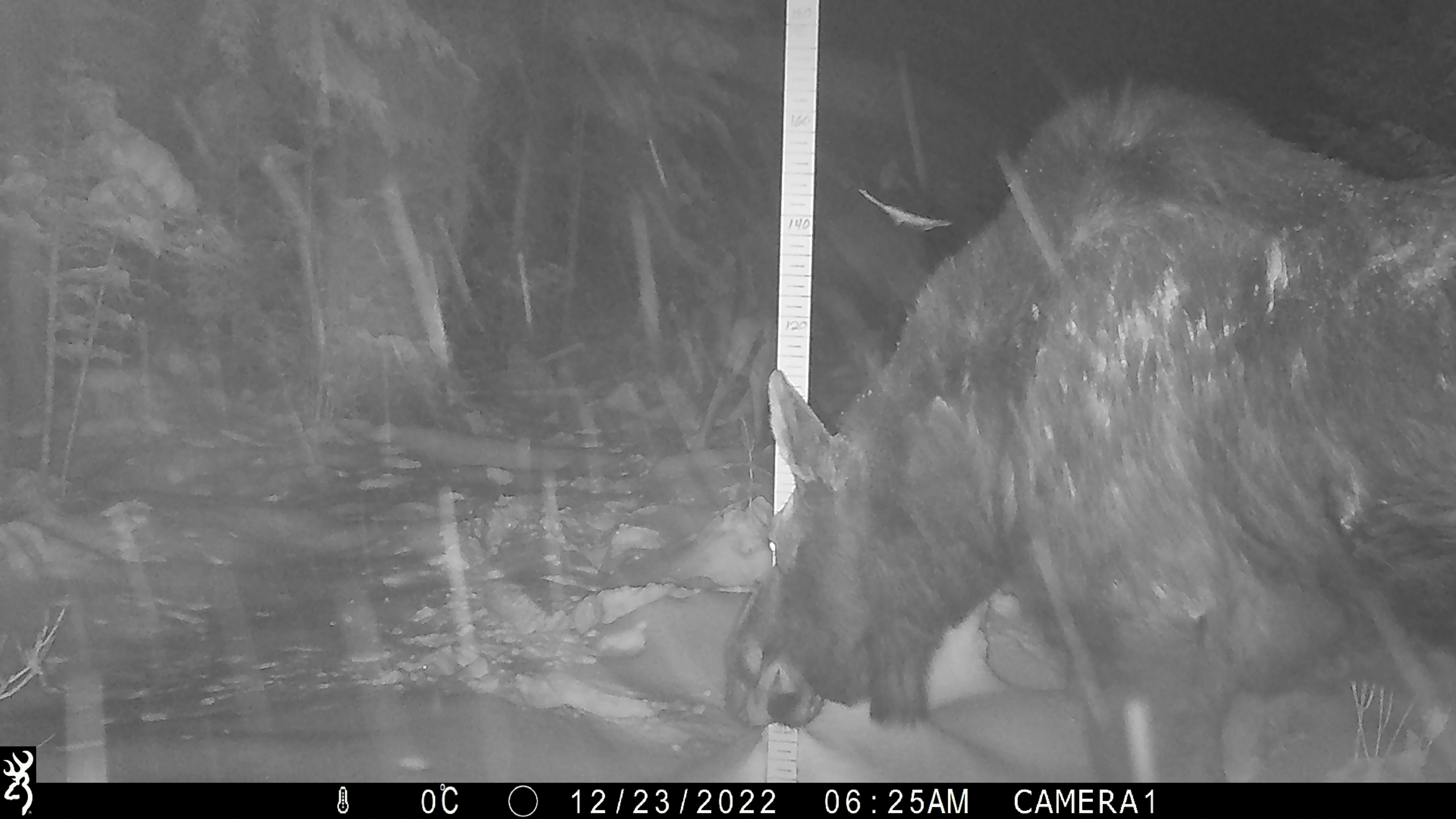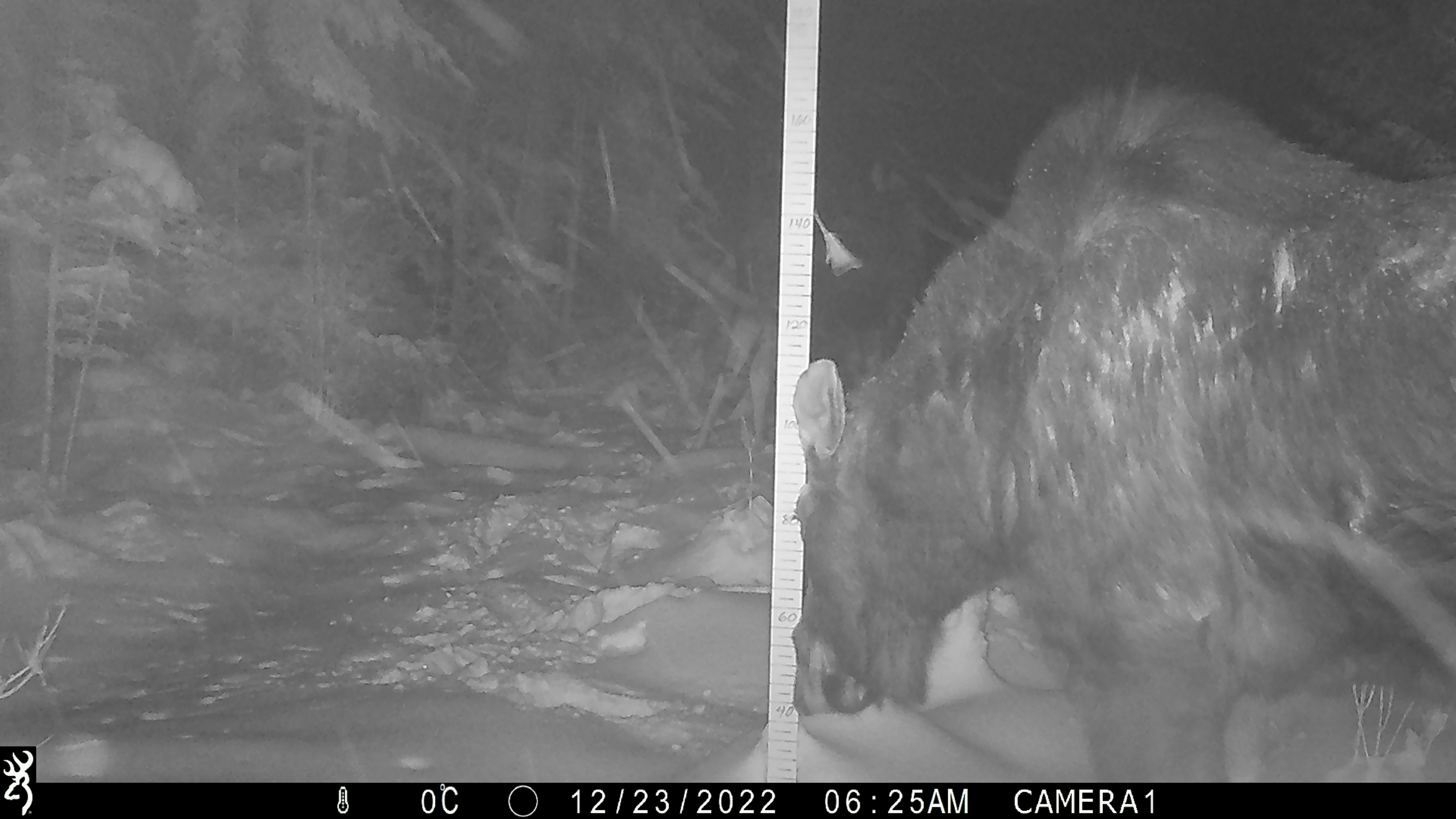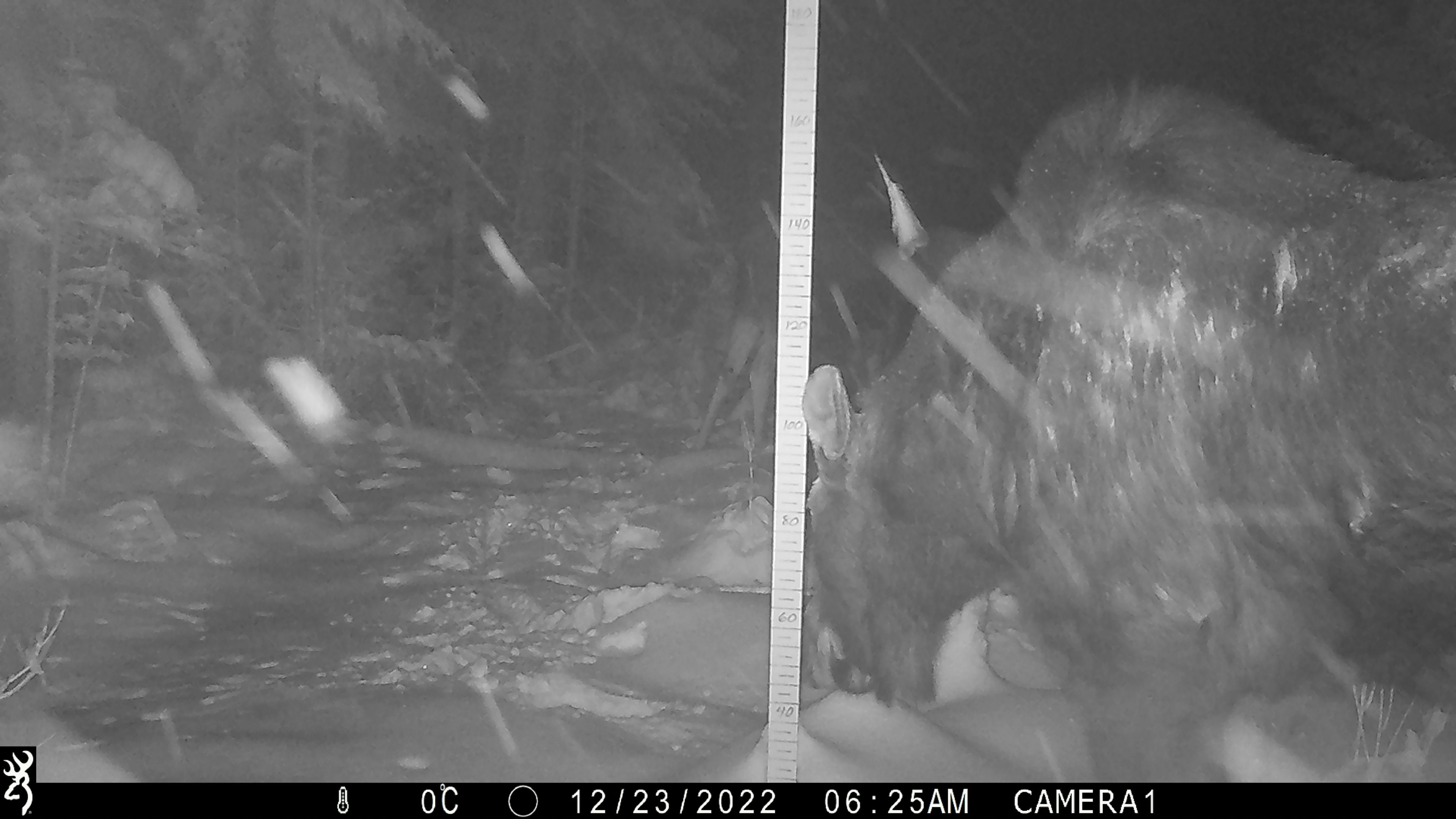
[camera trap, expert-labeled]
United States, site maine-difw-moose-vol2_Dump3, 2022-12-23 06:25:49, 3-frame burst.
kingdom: Animalia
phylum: Chordata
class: Mammalia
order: Artiodactyla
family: Cervidae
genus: Alces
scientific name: Alces alces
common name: moose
Moose (Alces alces).